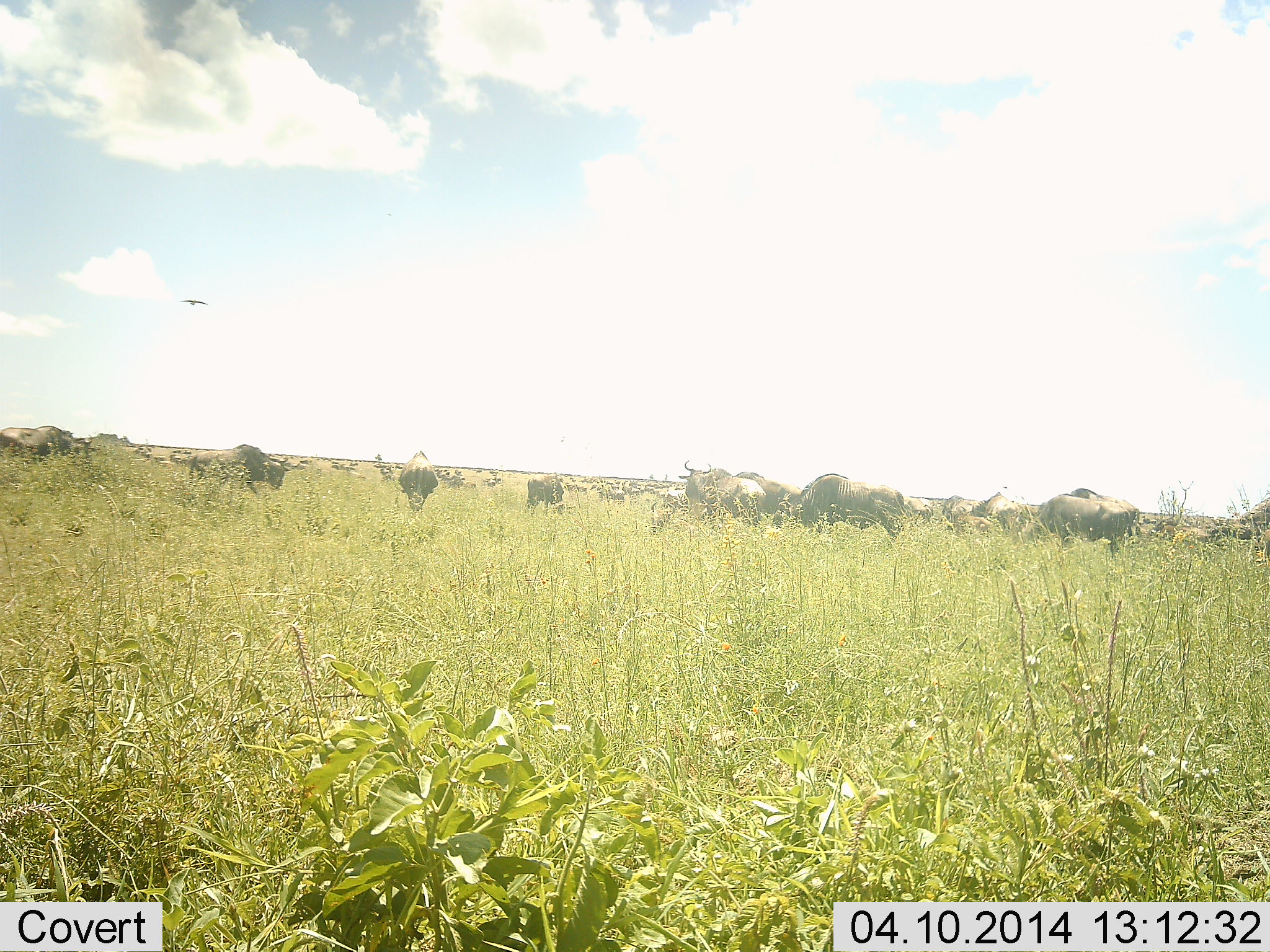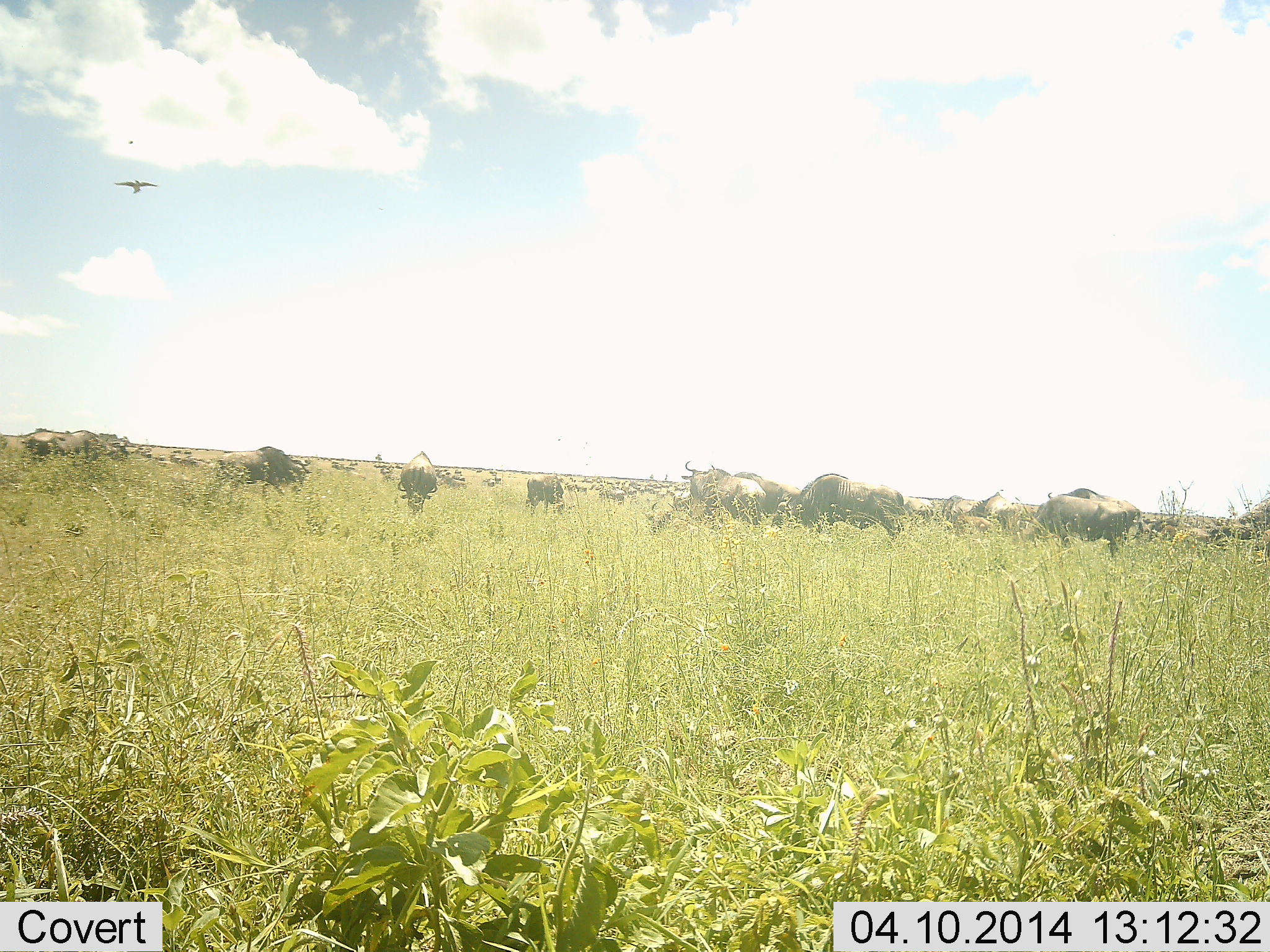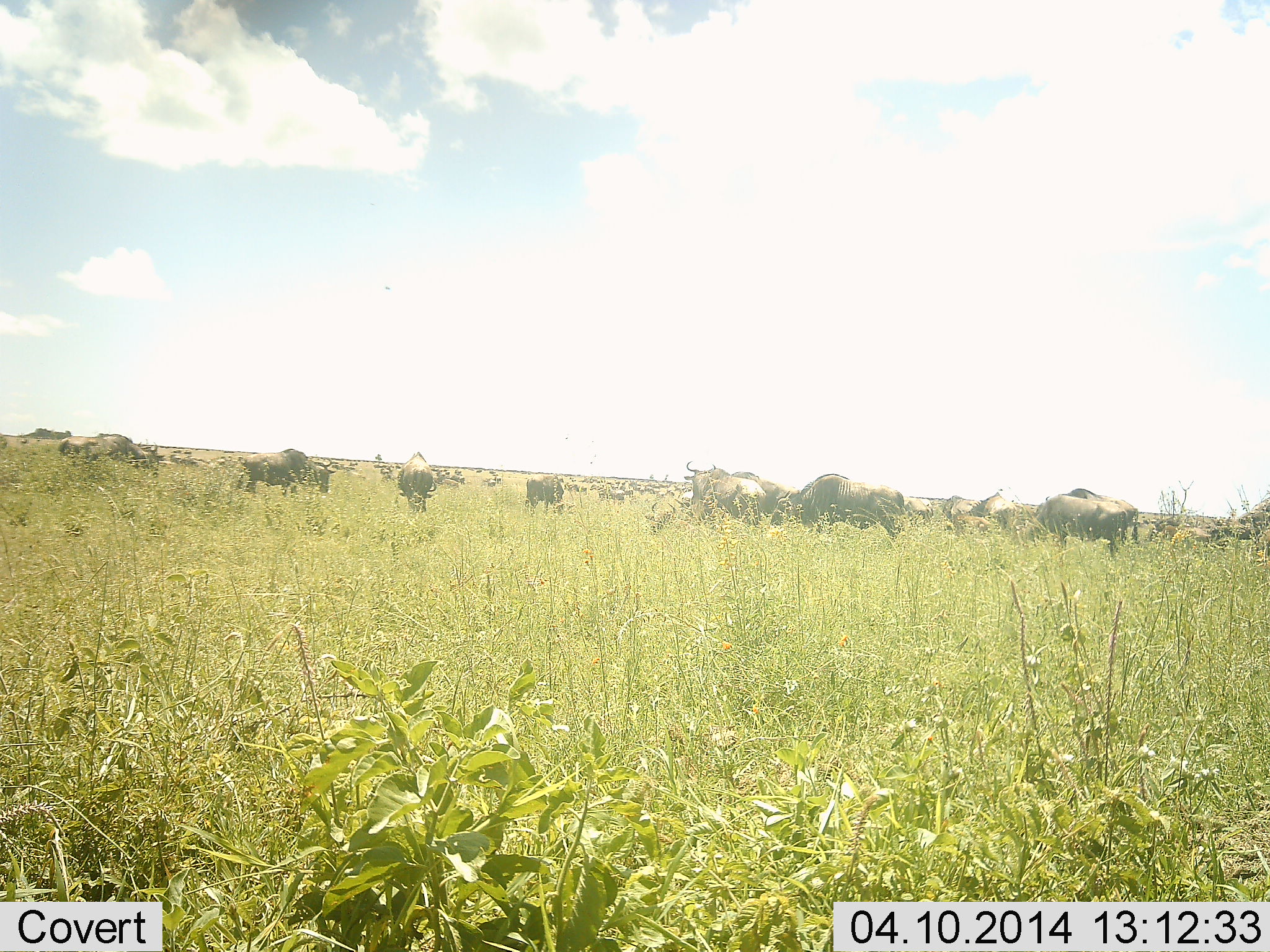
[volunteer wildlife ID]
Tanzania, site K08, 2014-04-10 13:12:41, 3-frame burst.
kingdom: Animalia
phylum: Chordata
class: Aves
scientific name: Aves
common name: bird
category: otherbird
Otherbird (bird) (Aves), count 1. Behavior (volunteer vote fractions): standing 0%, resting 0%, moving 100%, interacting 0%. Young present (vote fraction): 0%. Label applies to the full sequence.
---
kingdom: Animalia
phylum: Chordata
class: Mammalia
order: Artiodactyla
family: Bovidae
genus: Connochaetes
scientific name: Connochaetes taurinus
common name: blue wildebeest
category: wildebeest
Wildebeest (blue wildebeest) (Connochaetes taurinus), count 11-50. Behavior (volunteer vote fractions): standing 62%, resting 19%, moving 56%, interacting 6%. Young present (vote fraction): 0%. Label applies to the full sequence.